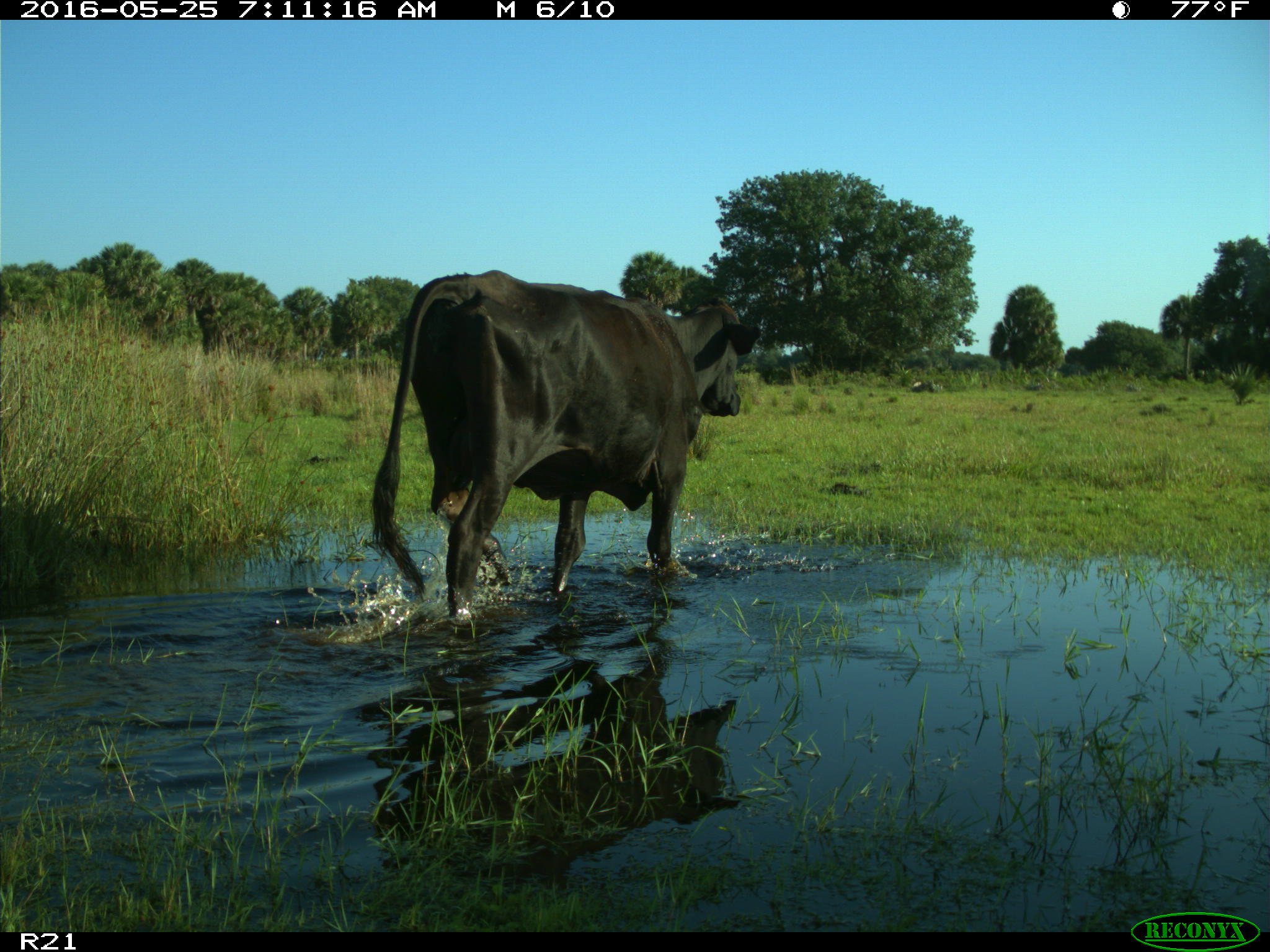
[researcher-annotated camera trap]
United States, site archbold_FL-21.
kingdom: Animalia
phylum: Chordata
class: Mammalia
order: Artiodactyla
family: Bovidae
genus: Bos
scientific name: Bos taurus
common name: domestic cow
Bos taurus (domestic cow).